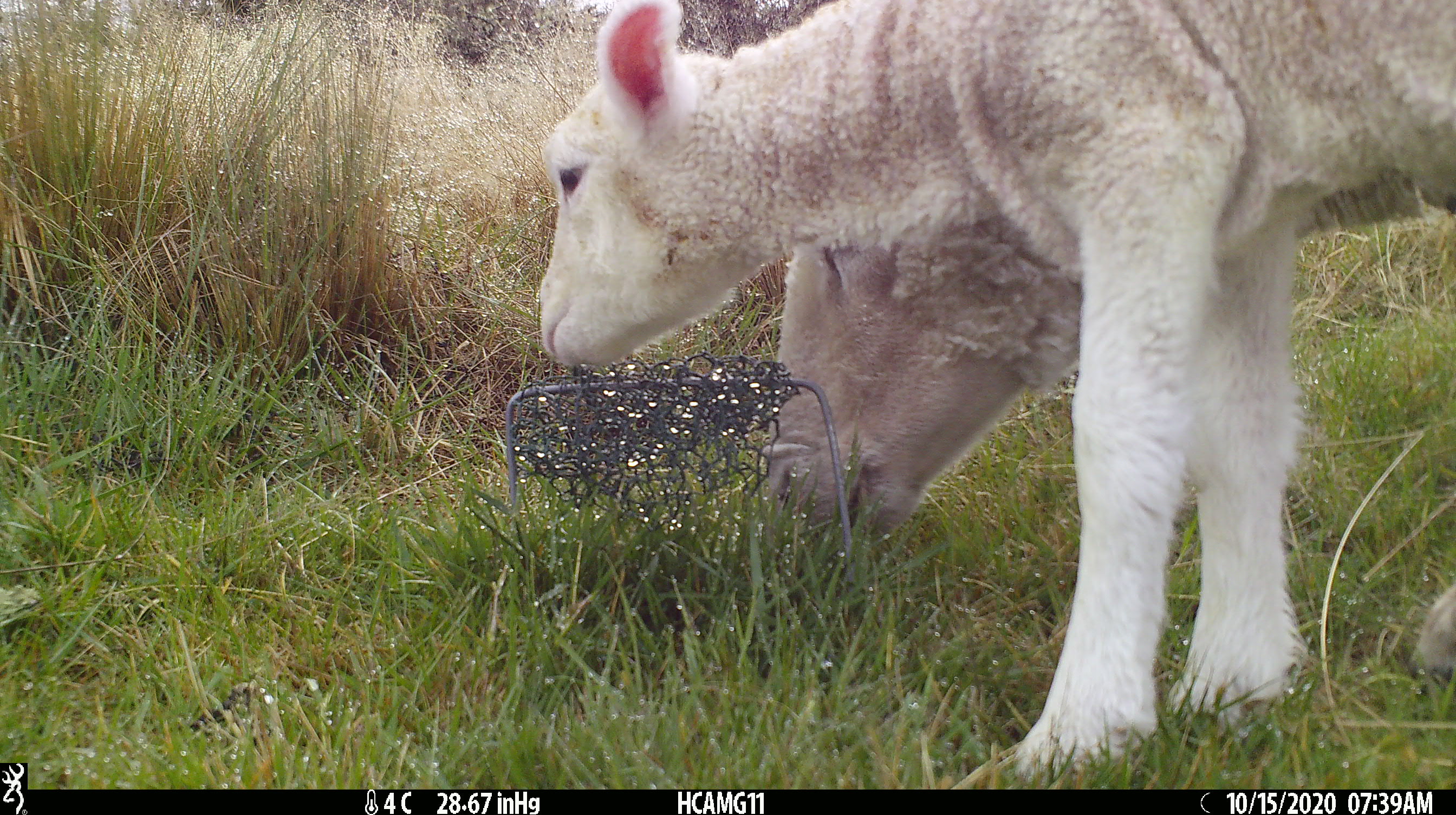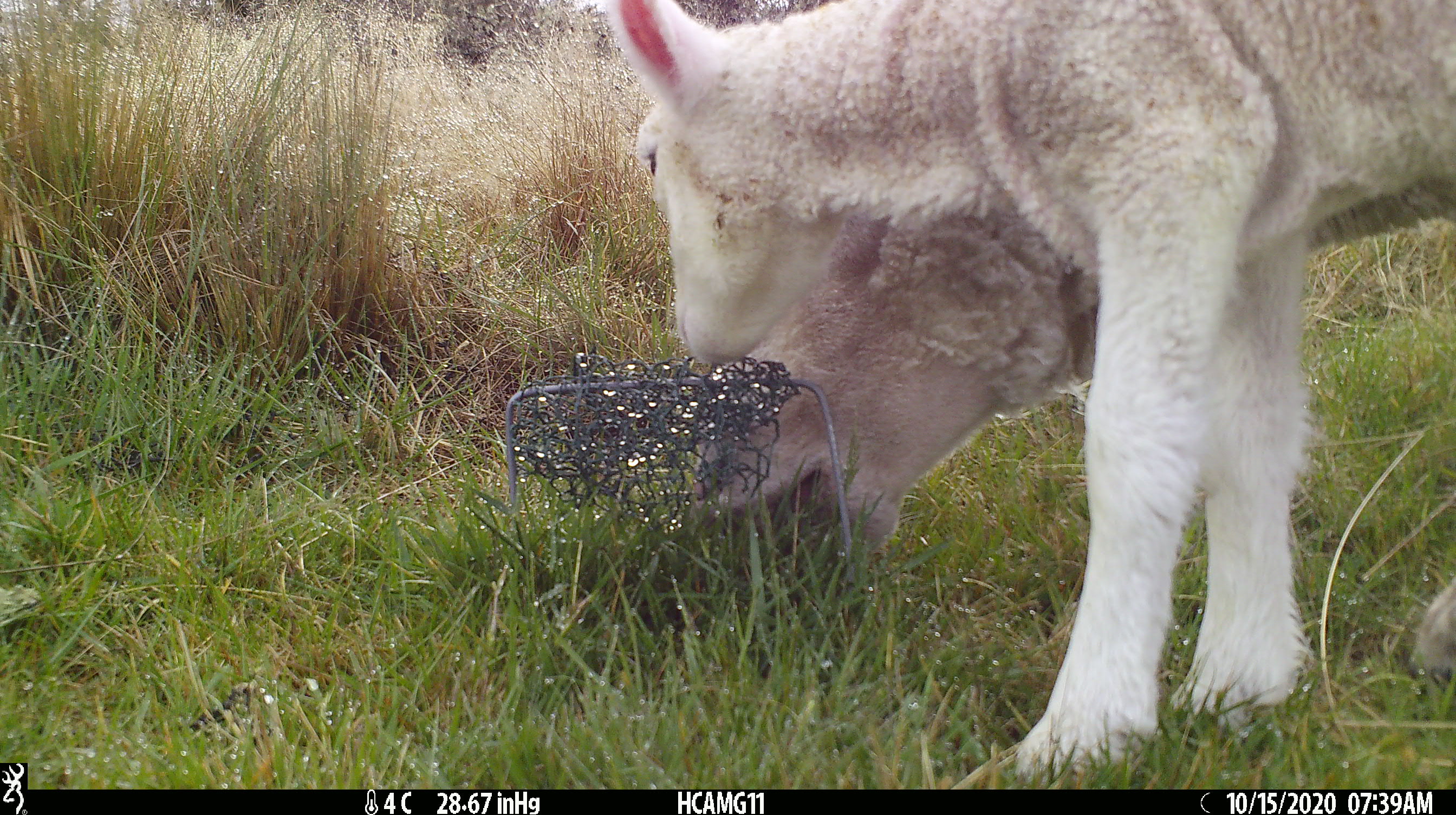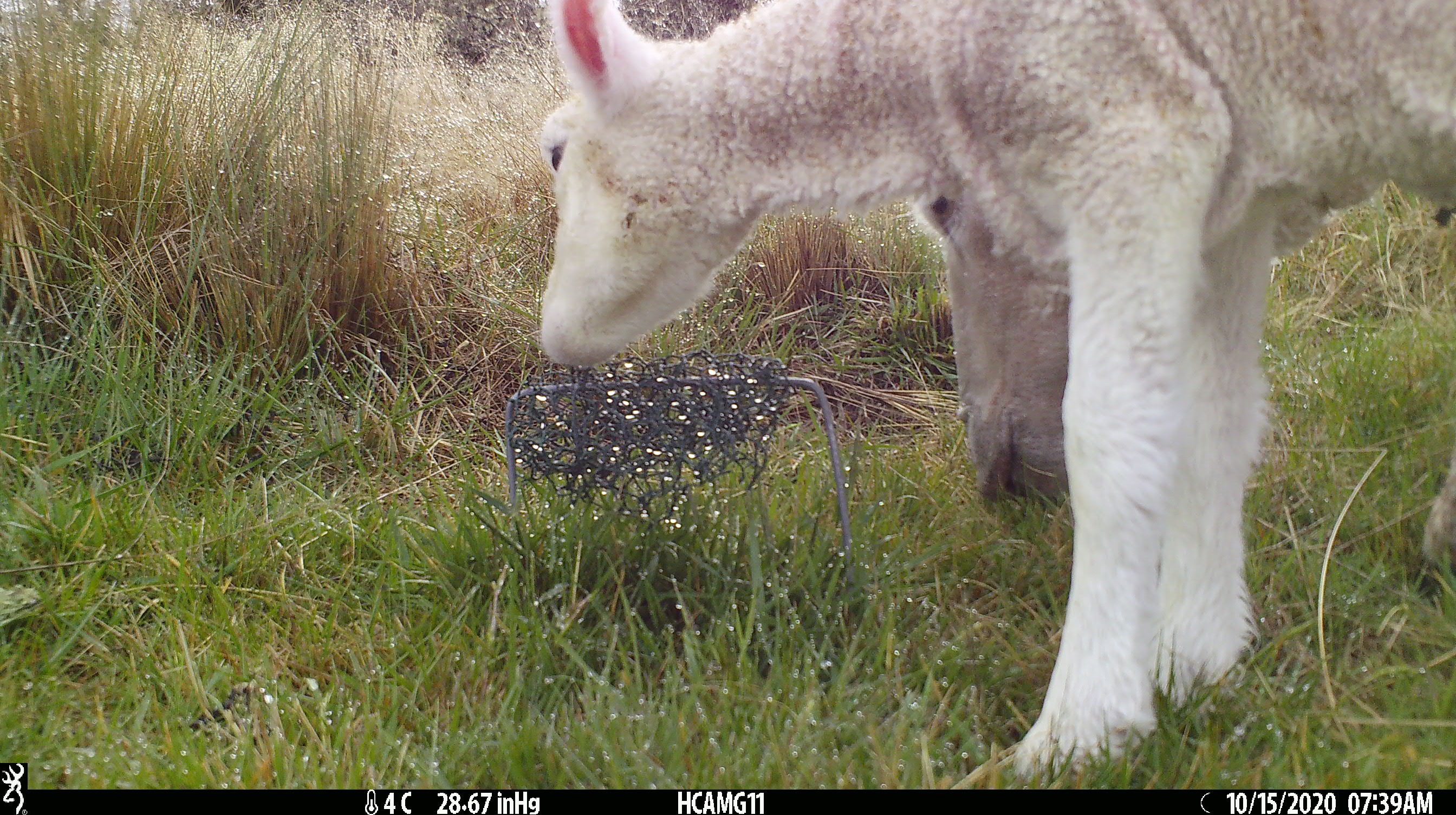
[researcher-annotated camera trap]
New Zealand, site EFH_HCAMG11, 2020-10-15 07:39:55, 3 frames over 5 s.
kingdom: Animalia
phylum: Chordata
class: Mammalia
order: Artiodactyla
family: Bovidae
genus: Ovis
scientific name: Ovis aries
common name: domestic sheep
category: sheep